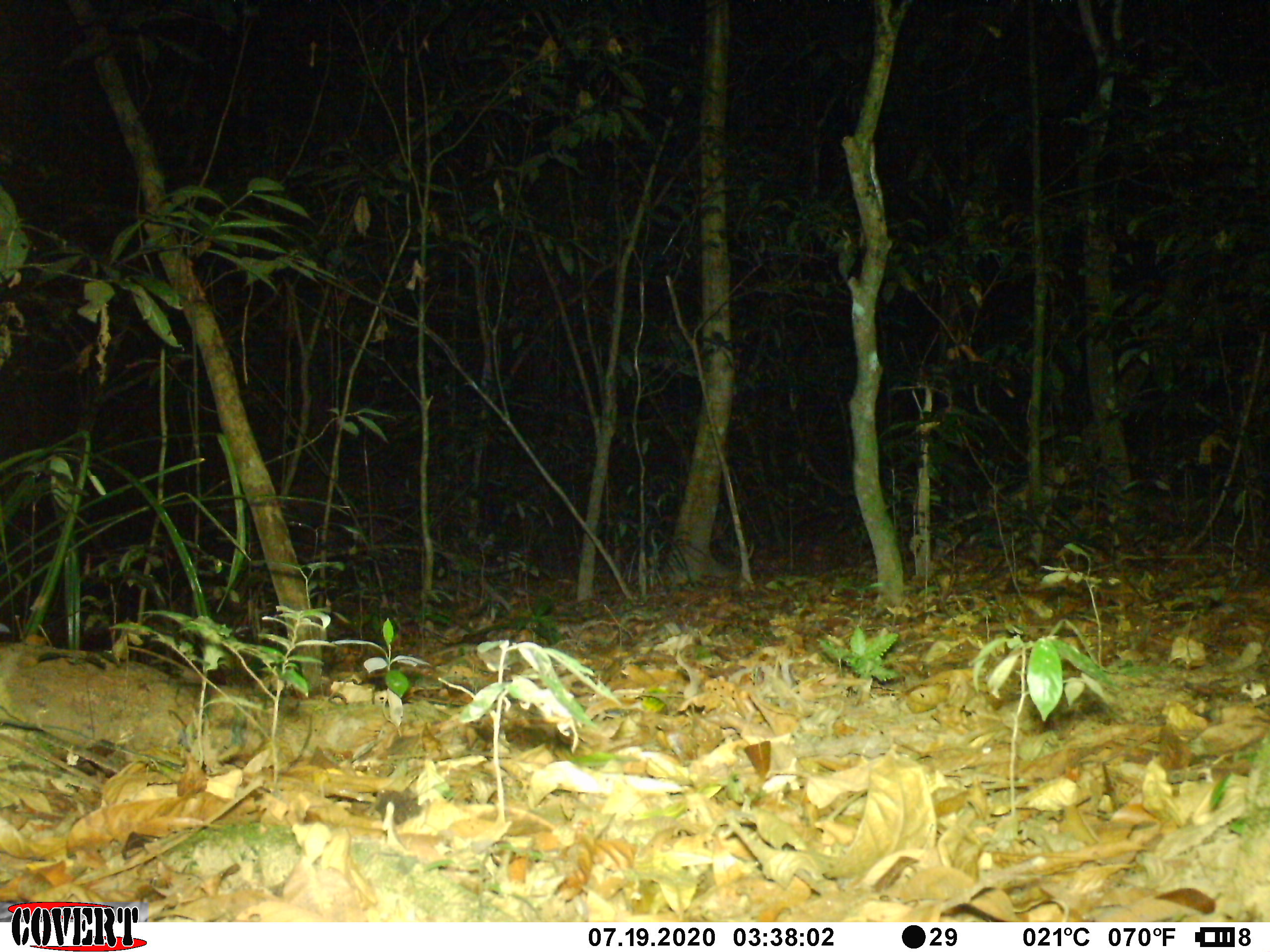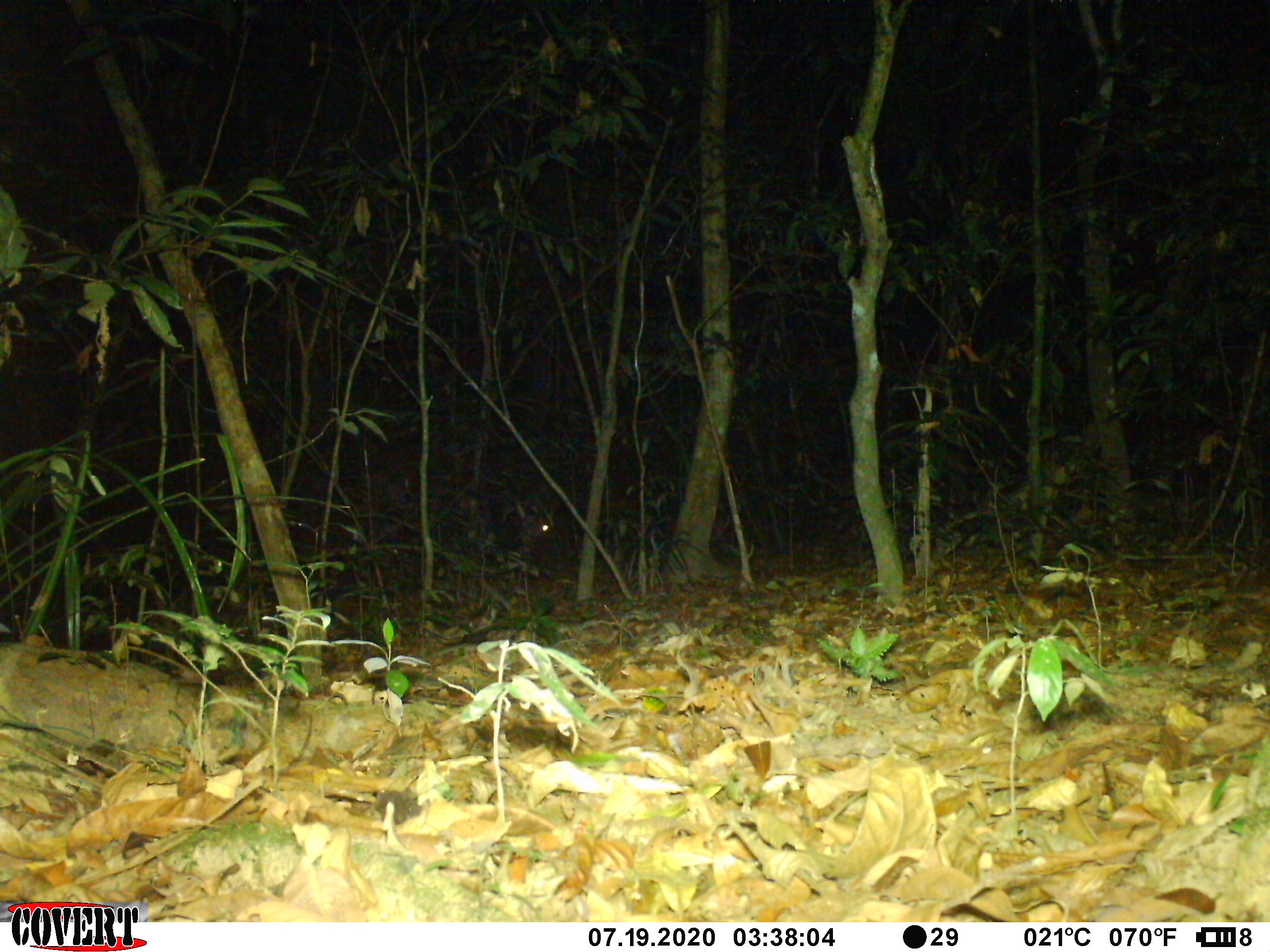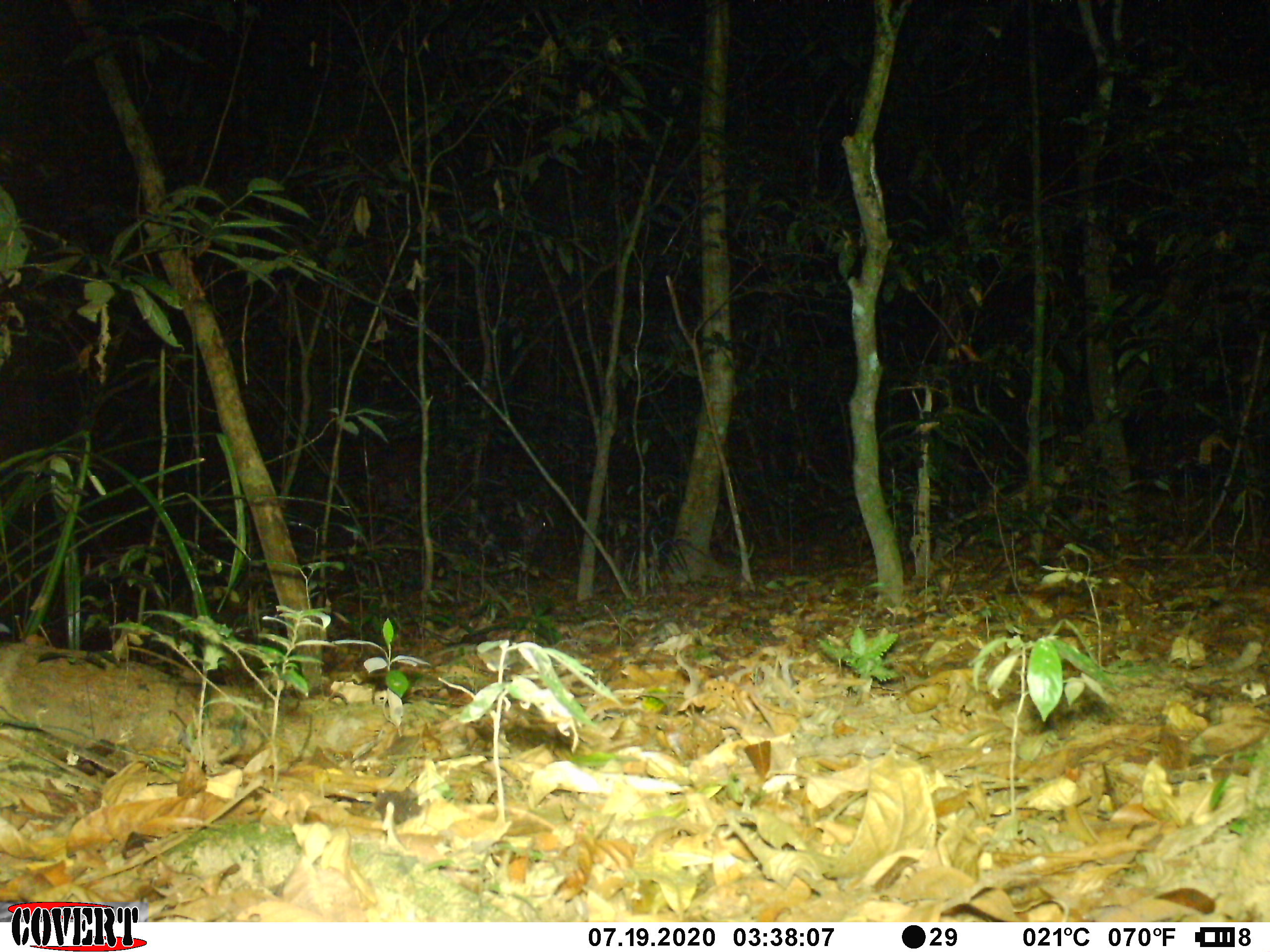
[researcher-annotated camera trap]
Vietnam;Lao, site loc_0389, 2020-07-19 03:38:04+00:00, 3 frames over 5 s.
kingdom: Animalia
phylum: Chordata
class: Mammalia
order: Artiodactyla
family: Cervidae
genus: Muntiacus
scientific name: Muntiacus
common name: muntjacs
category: unidentified muntjac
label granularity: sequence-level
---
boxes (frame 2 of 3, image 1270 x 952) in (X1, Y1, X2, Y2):
unidentified muntjac: (514, 494, 553, 549)